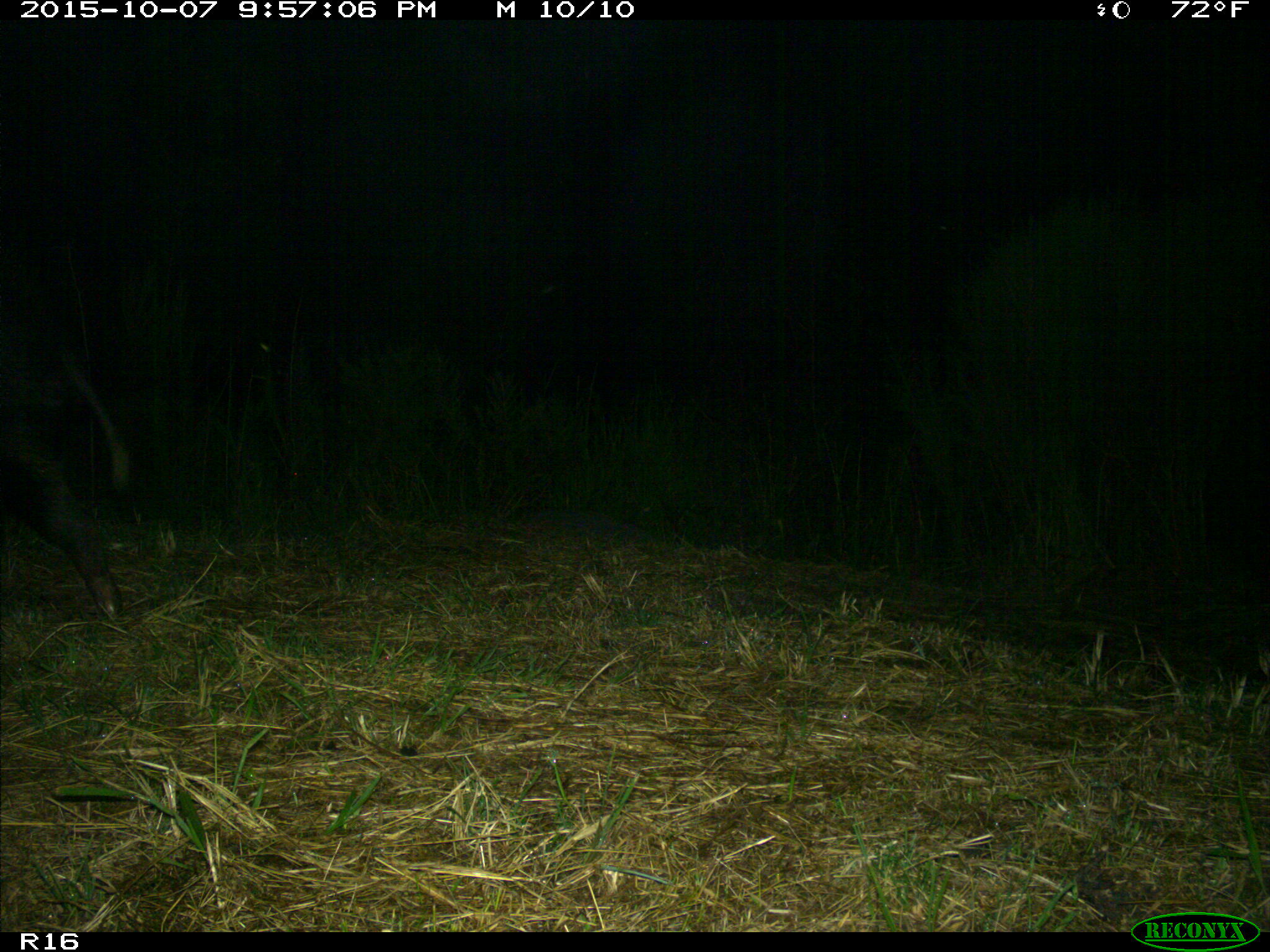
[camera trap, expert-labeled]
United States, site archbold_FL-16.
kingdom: Animalia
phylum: Chordata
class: Mammalia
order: Artiodactyla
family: Suidae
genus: Sus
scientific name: Sus scrofa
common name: wild boar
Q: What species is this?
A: Sus scrofa (wild boar).